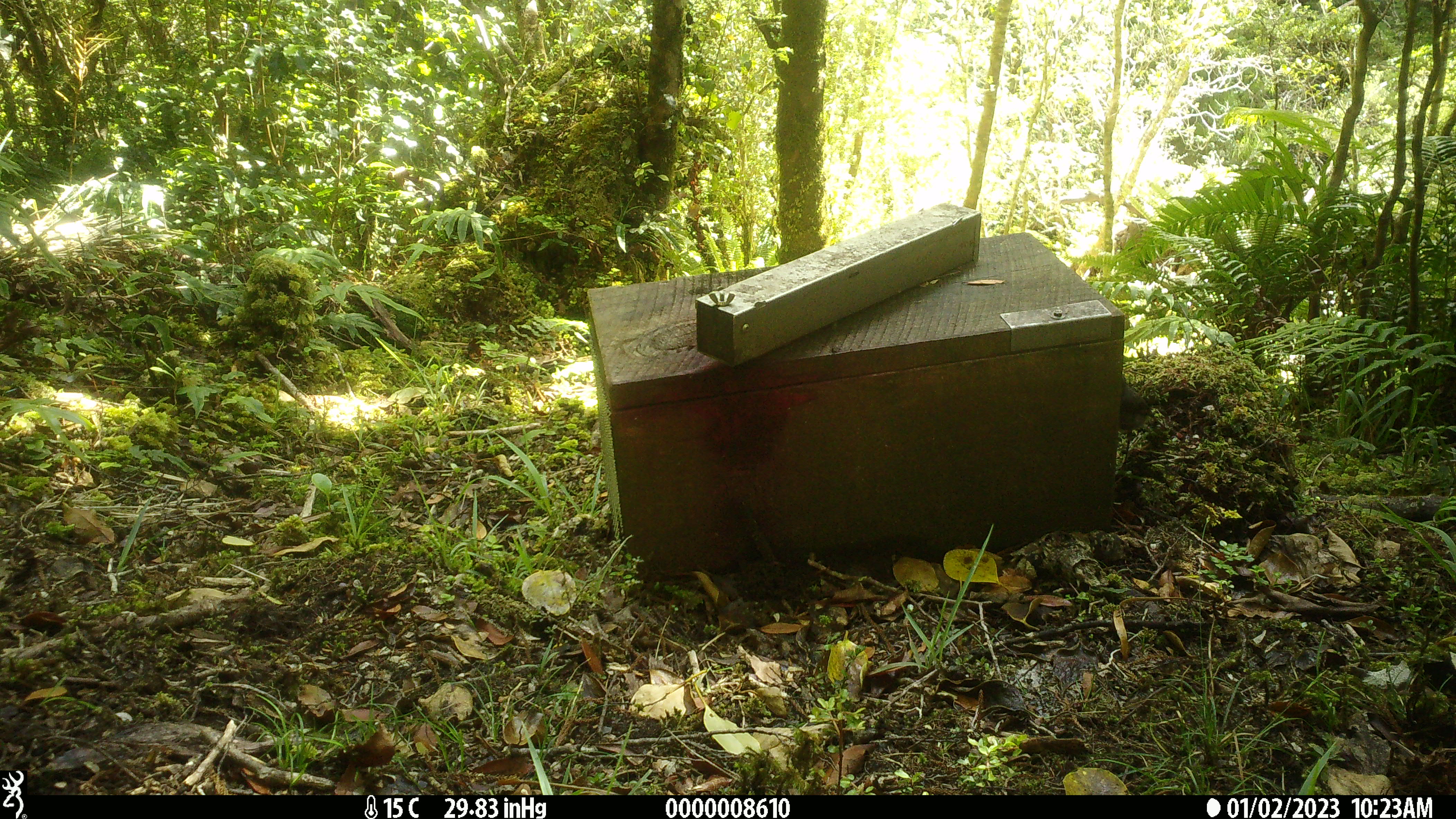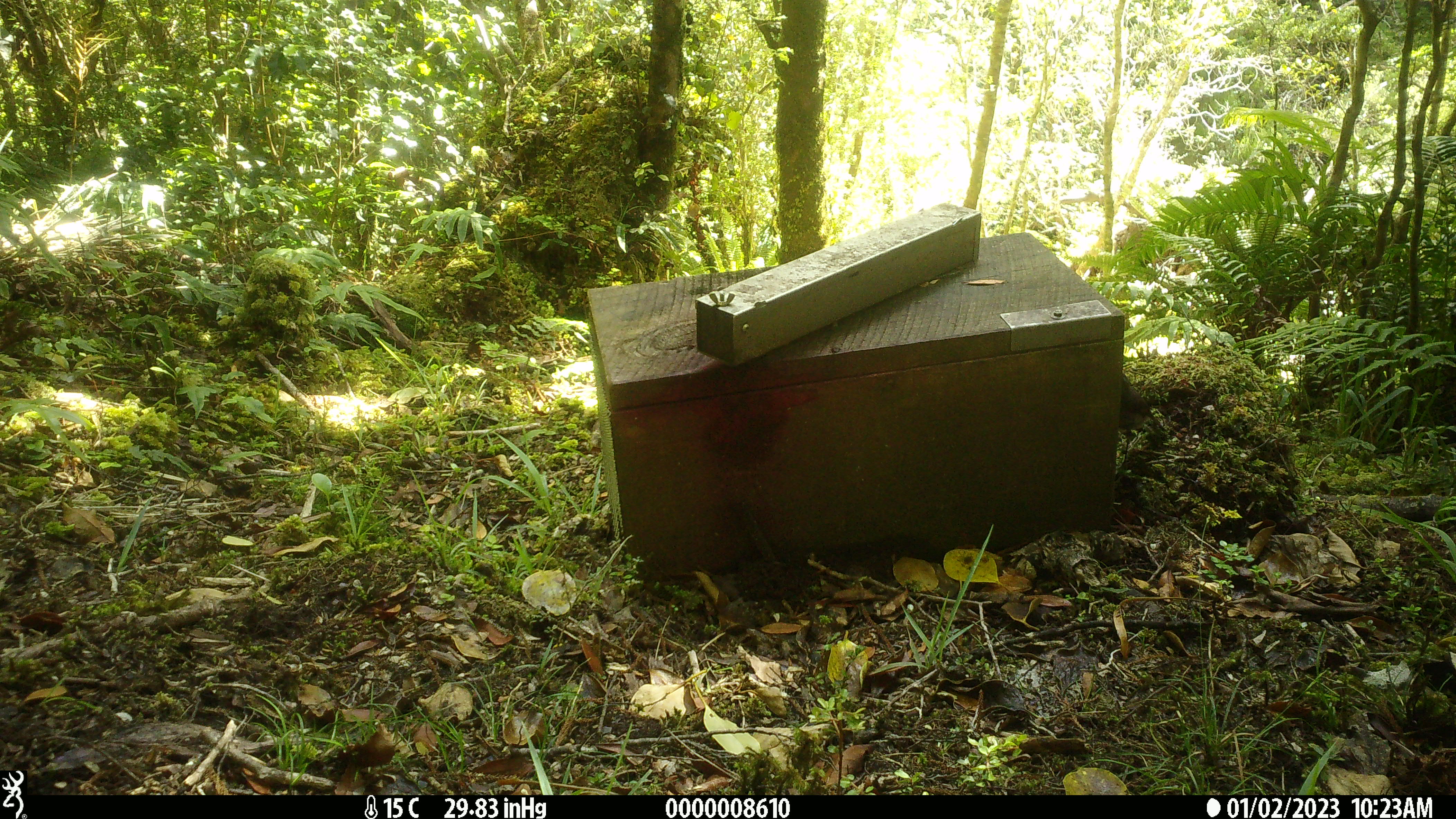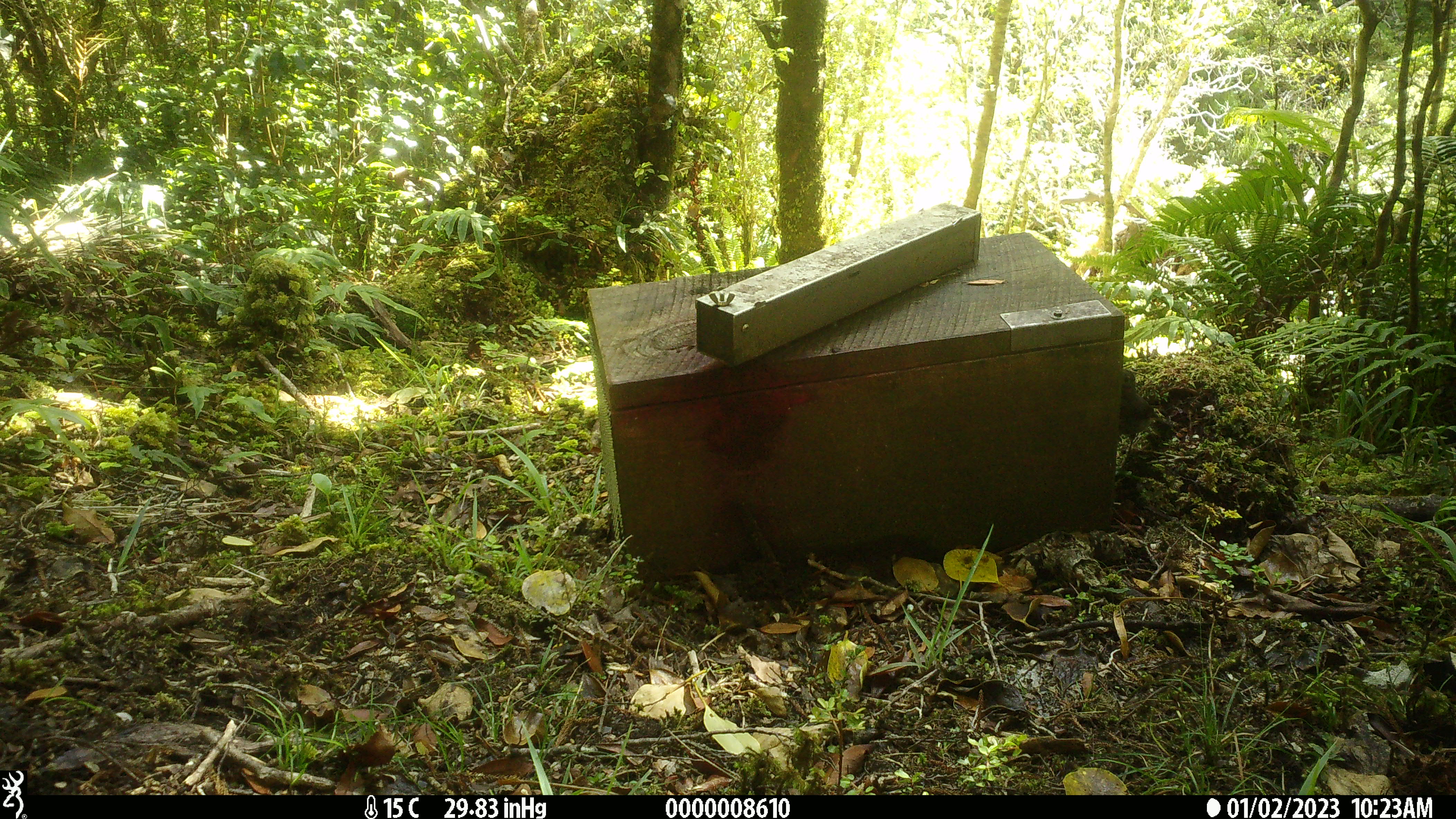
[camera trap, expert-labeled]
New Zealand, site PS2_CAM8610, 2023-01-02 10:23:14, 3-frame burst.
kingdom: Animalia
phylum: Chordata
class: Aves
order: Passeriformes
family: Petroicidae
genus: Petroica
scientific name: Petroica australis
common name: new zealand robin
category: robin